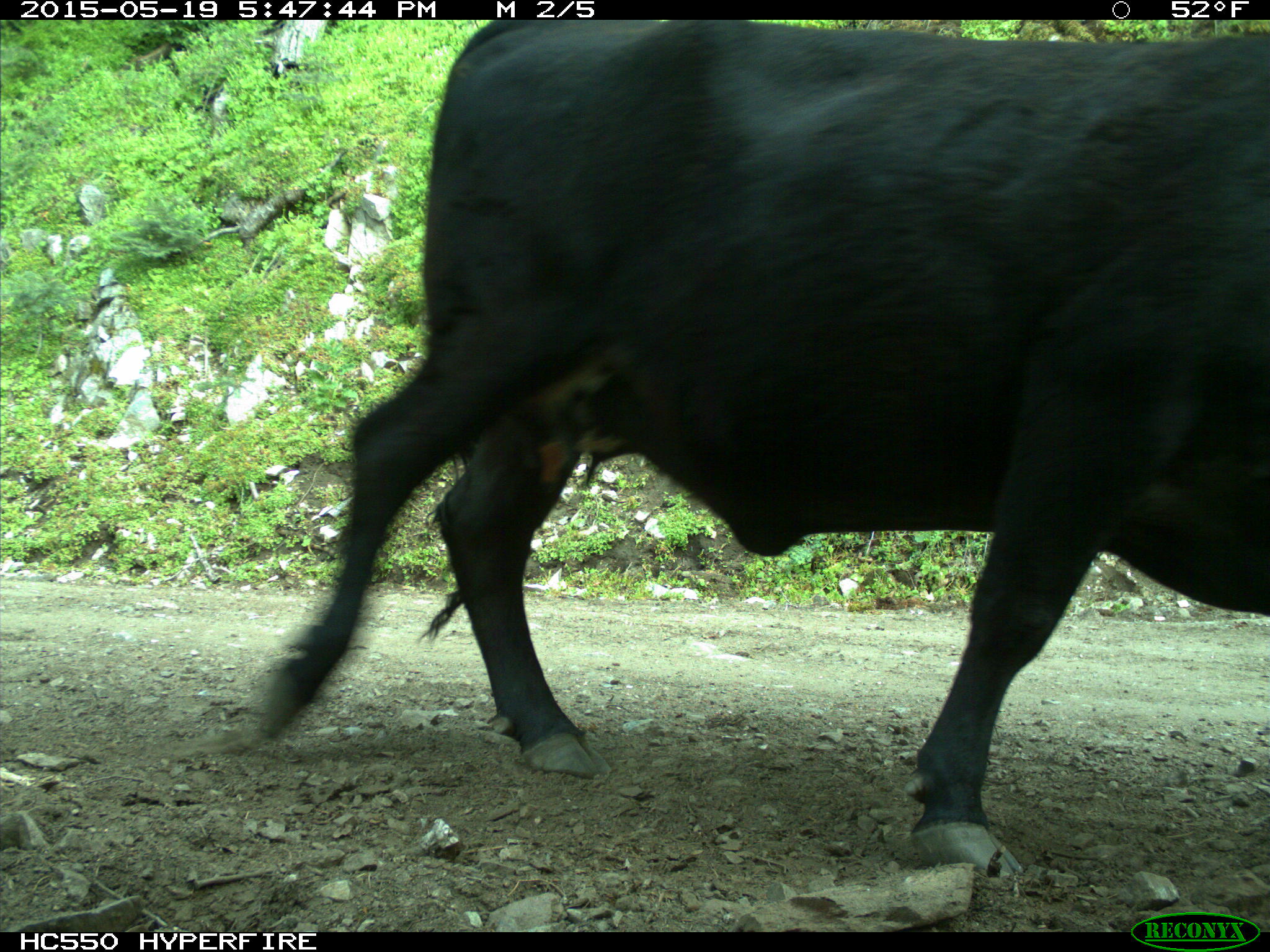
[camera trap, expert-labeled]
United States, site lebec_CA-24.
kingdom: Animalia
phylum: Chordata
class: Mammalia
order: Artiodactyla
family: Bovidae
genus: Bos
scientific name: Bos taurus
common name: domestic cow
Bos taurus (domestic cow).